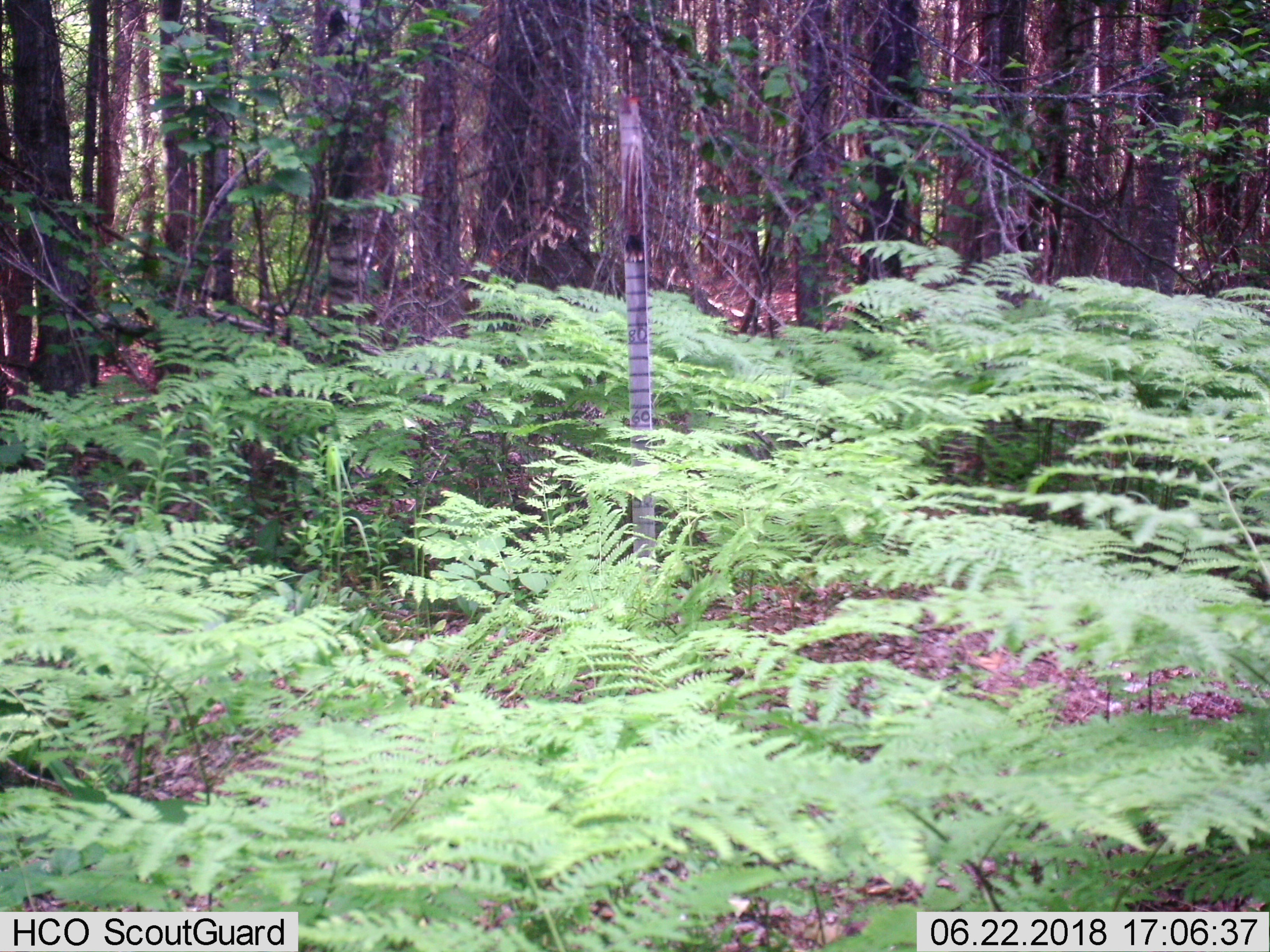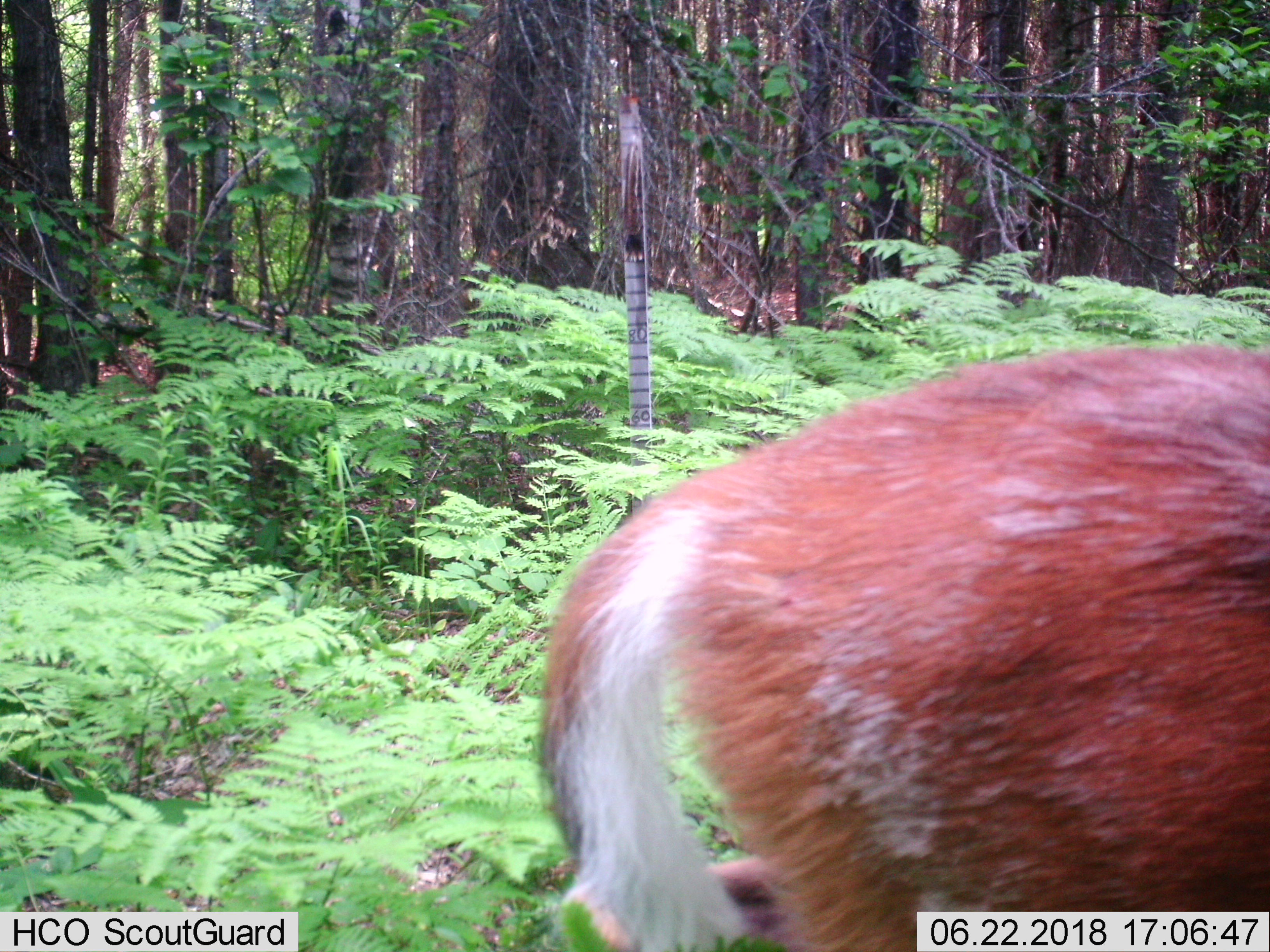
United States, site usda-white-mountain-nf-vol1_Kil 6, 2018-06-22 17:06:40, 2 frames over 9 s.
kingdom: Animalia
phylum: Chordata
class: Mammalia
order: Artiodactyla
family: Cervidae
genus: Odocoileus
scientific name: Odocoileus virginianus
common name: white-tailed deer